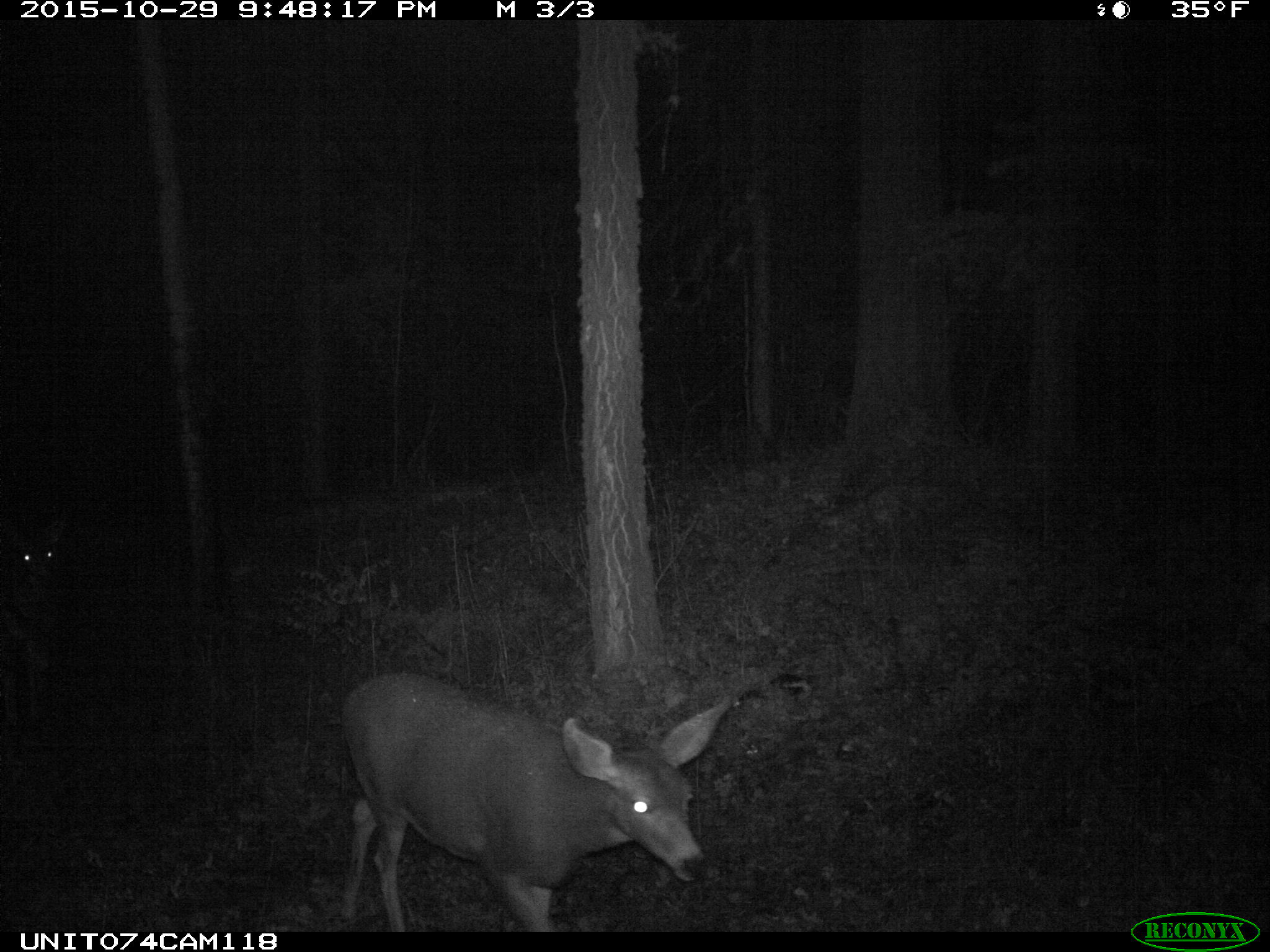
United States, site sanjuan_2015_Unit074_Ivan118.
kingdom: Animalia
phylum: Chordata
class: Mammalia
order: Artiodactyla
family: Cervidae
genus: Odocoileus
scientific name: Odocoileus hemionus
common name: mule deer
Odocoileus hemionus (mule deer).